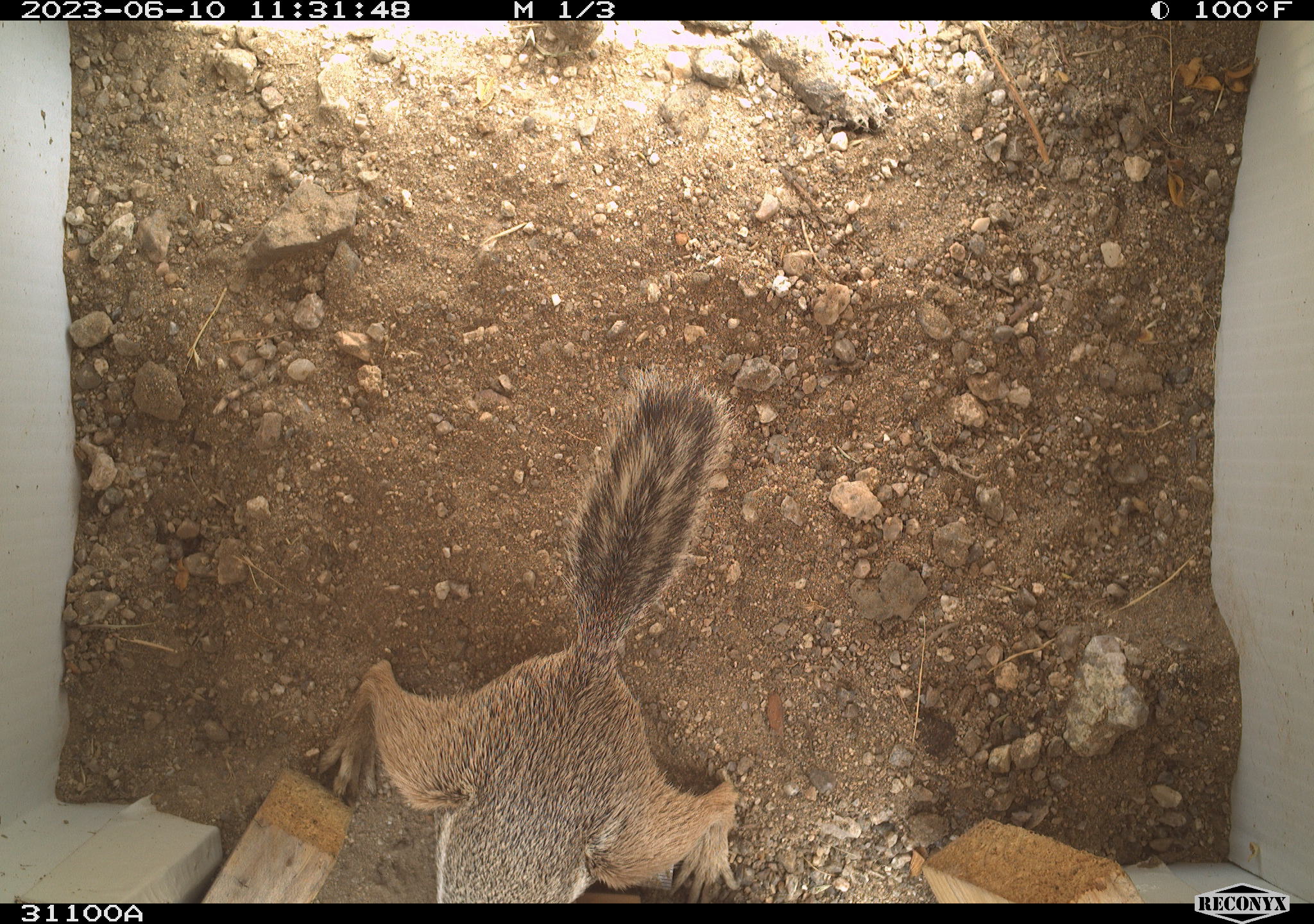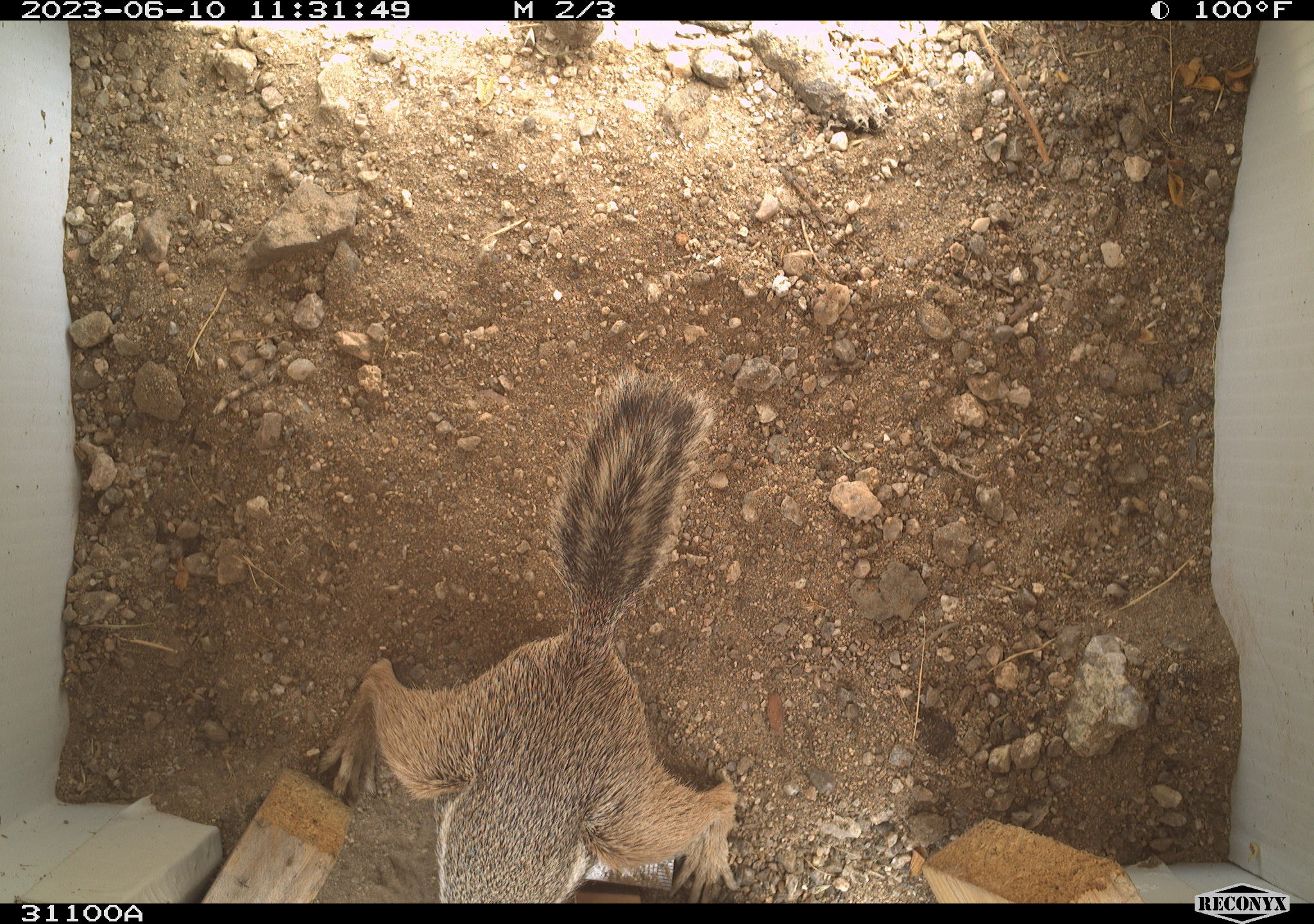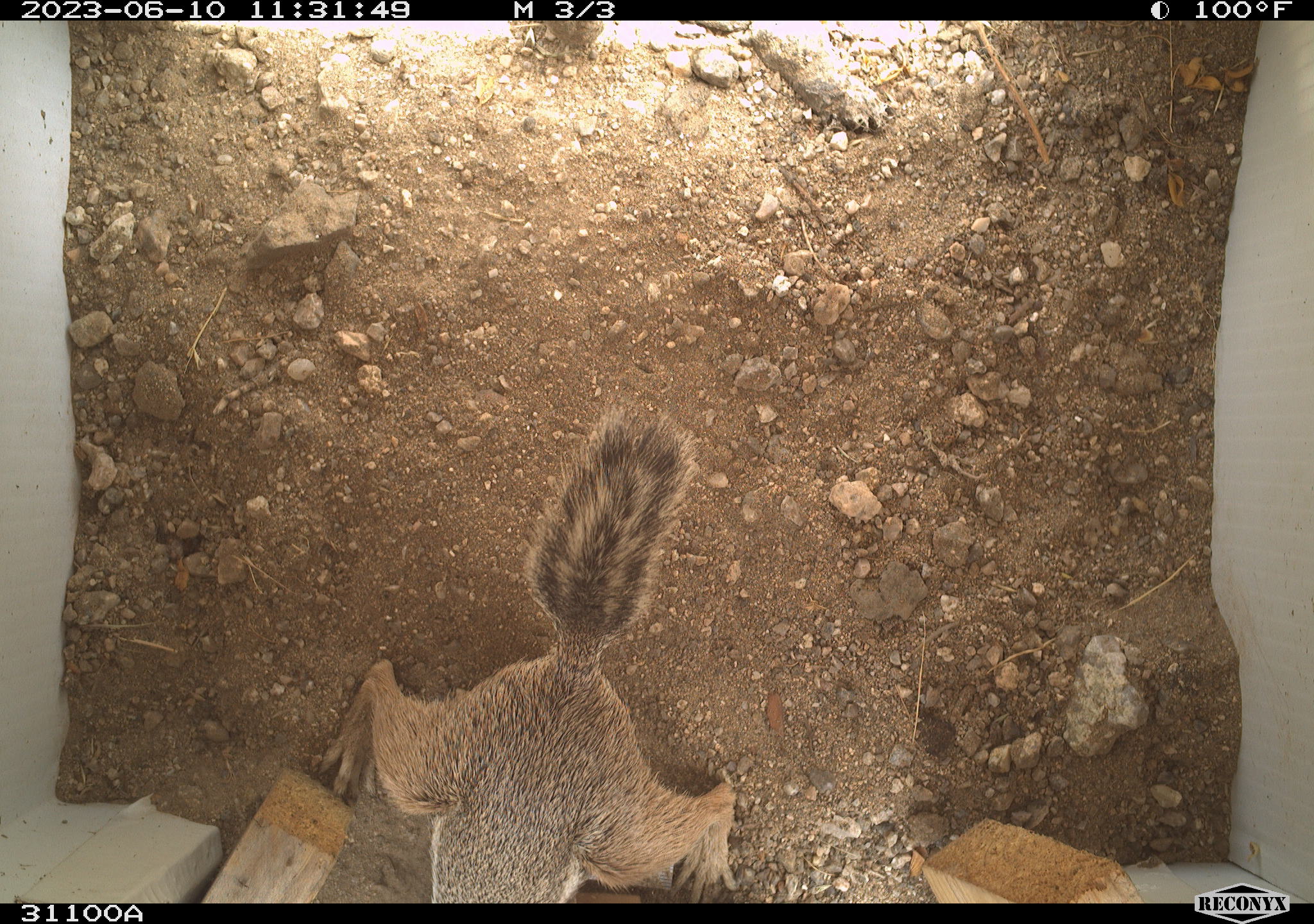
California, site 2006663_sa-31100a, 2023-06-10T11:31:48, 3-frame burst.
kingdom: Animalia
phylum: Chordata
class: Mammalia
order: Rodentia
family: Sciuridae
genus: Ammospermophilus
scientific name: Ammospermophilus leucurus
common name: white-tailed antelope squirrel